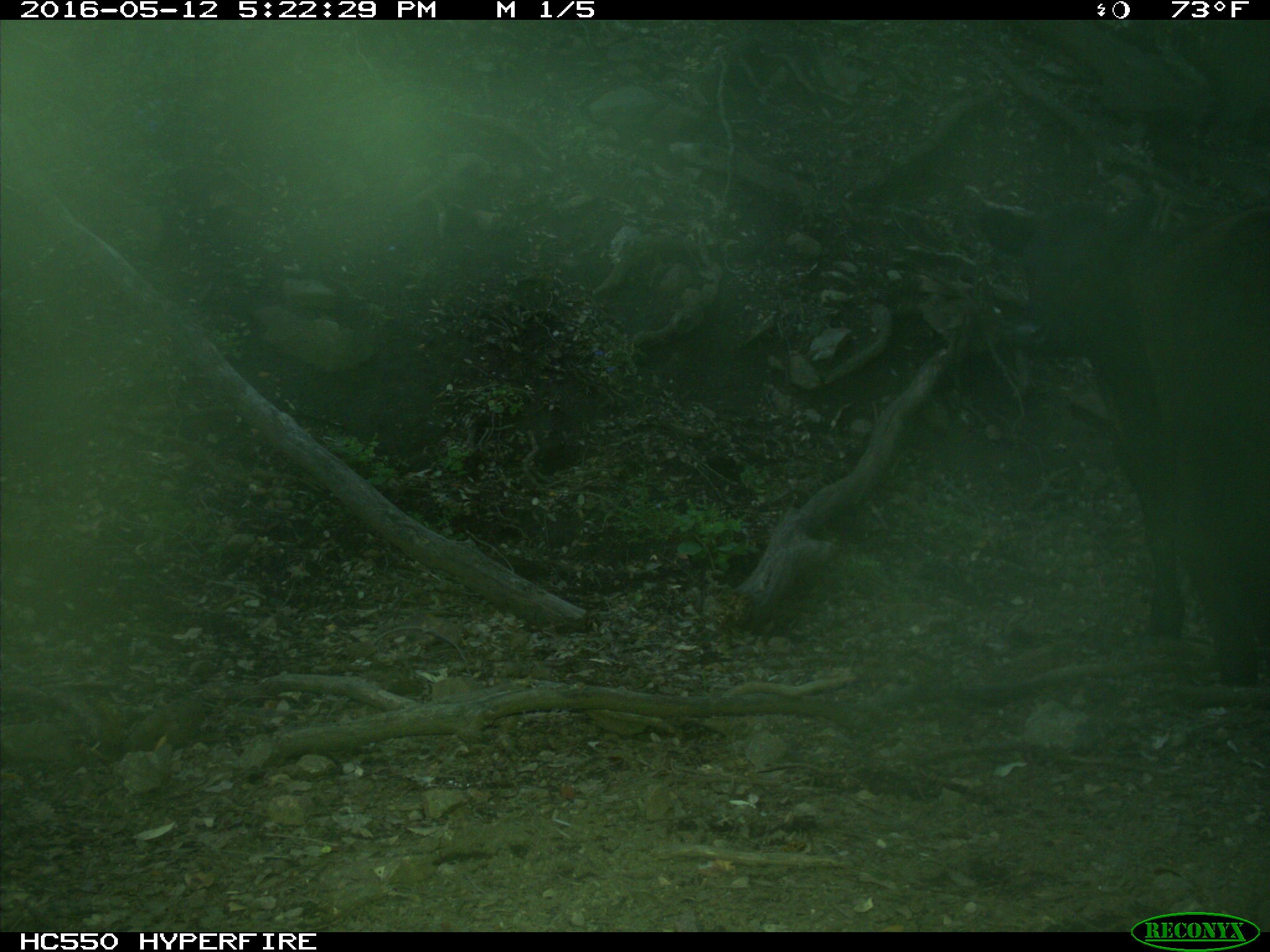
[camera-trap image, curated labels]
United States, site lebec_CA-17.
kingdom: Animalia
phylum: Chordata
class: Mammalia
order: Artiodactyla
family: Bovidae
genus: Bos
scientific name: Bos taurus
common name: domestic cow